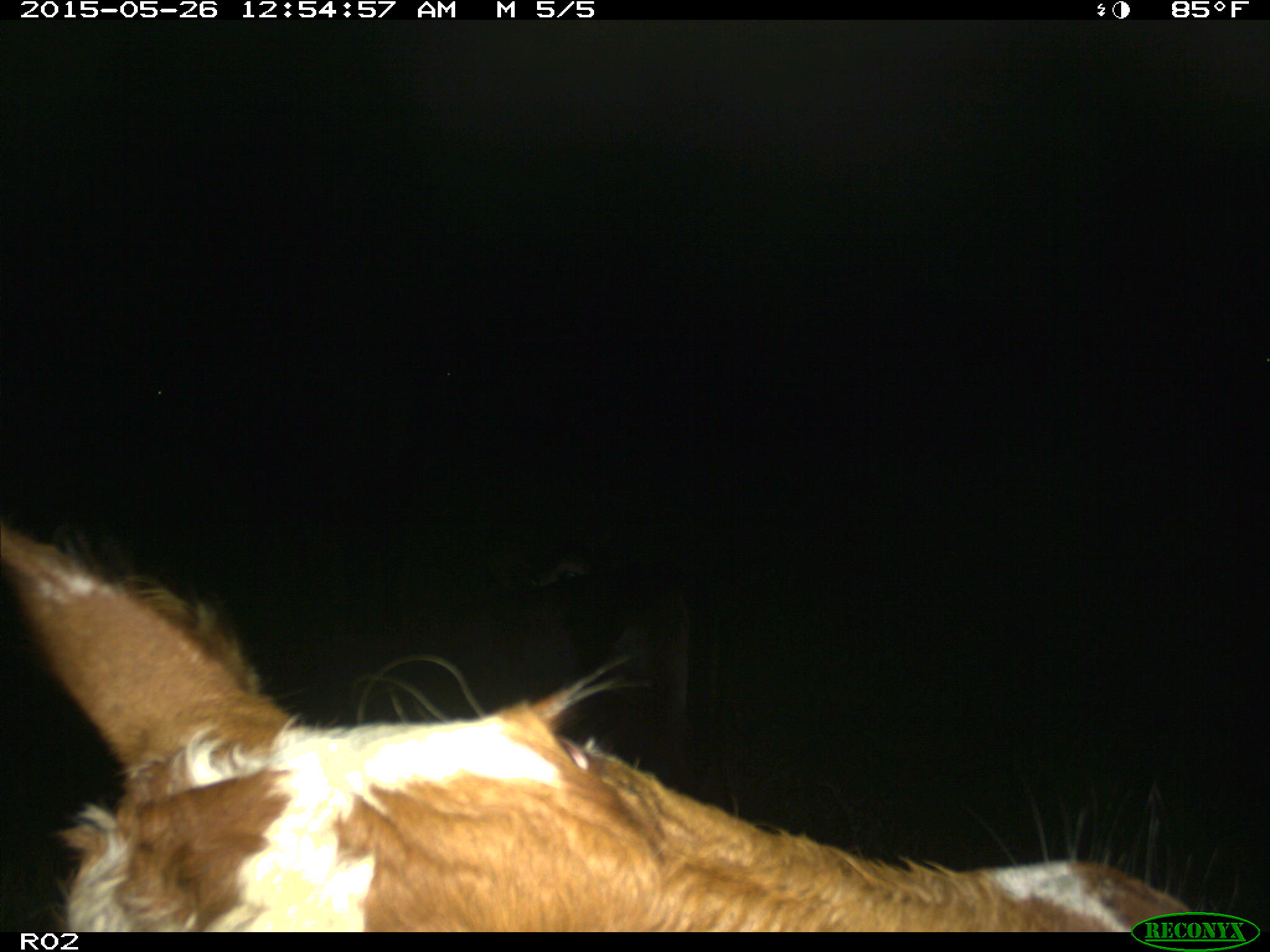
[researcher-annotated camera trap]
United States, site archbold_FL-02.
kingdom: Animalia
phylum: Chordata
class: Mammalia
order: Artiodactyla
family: Bovidae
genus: Bos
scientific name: Bos taurus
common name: domestic cow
Bos taurus (domestic cow).